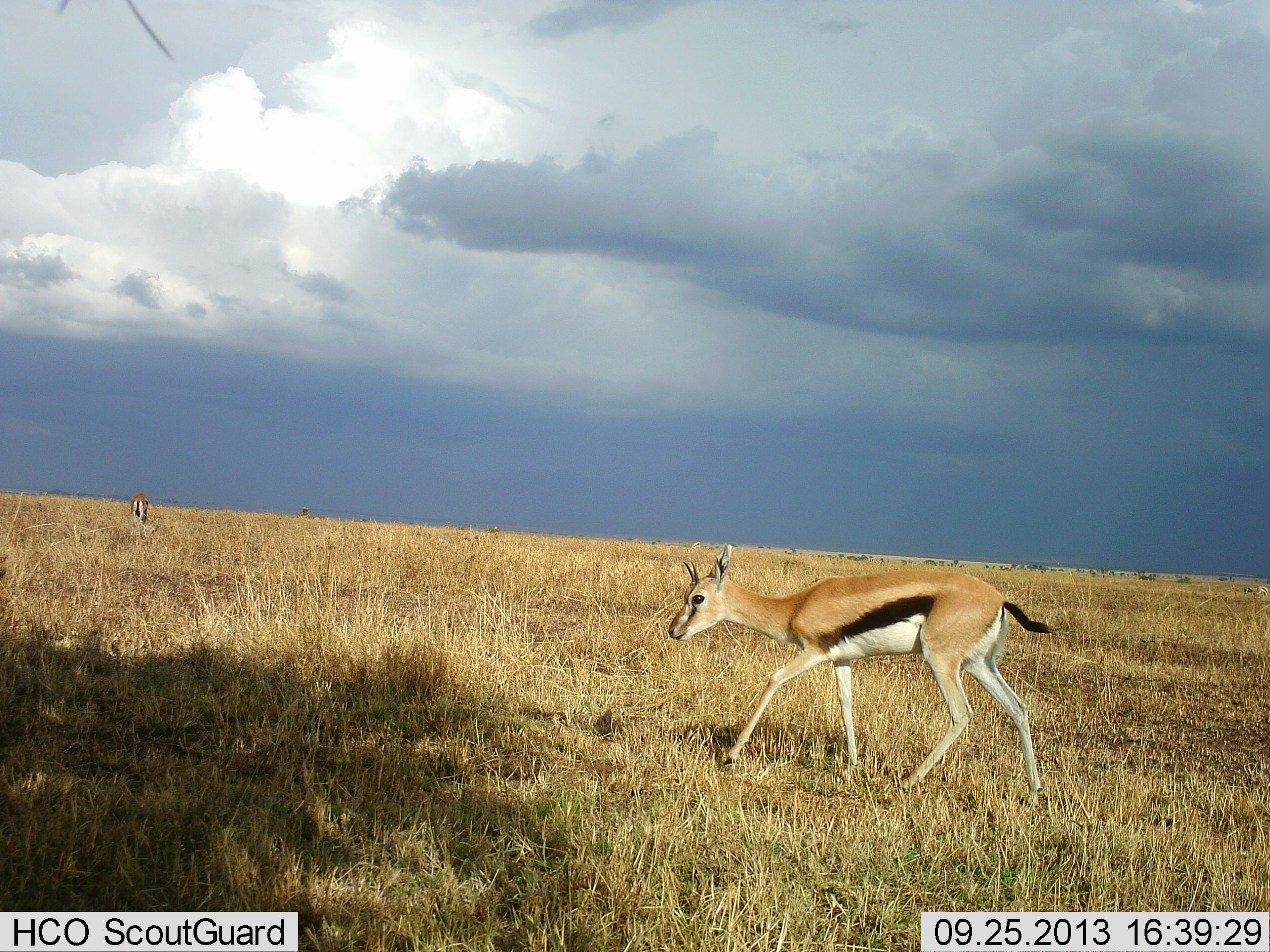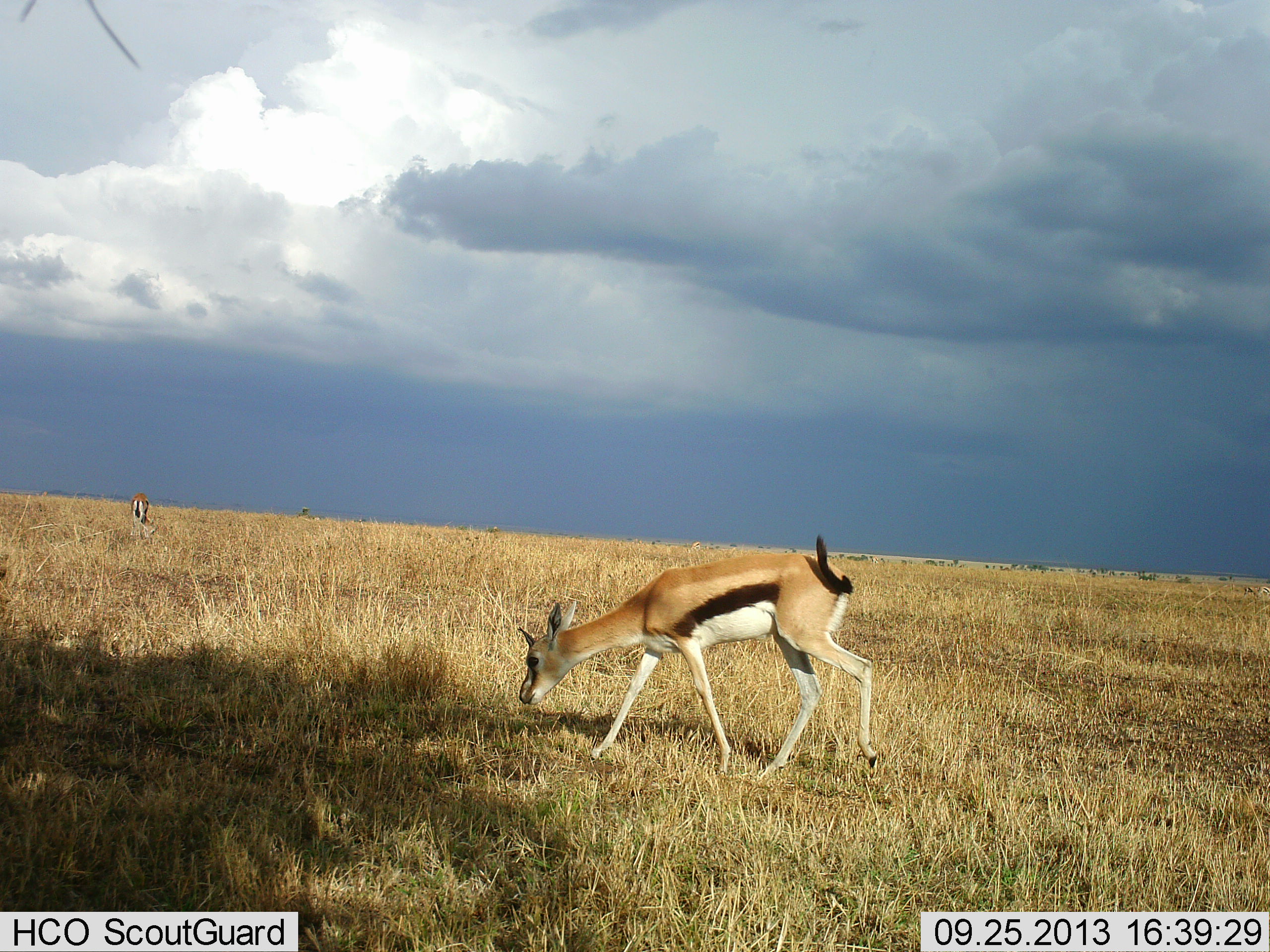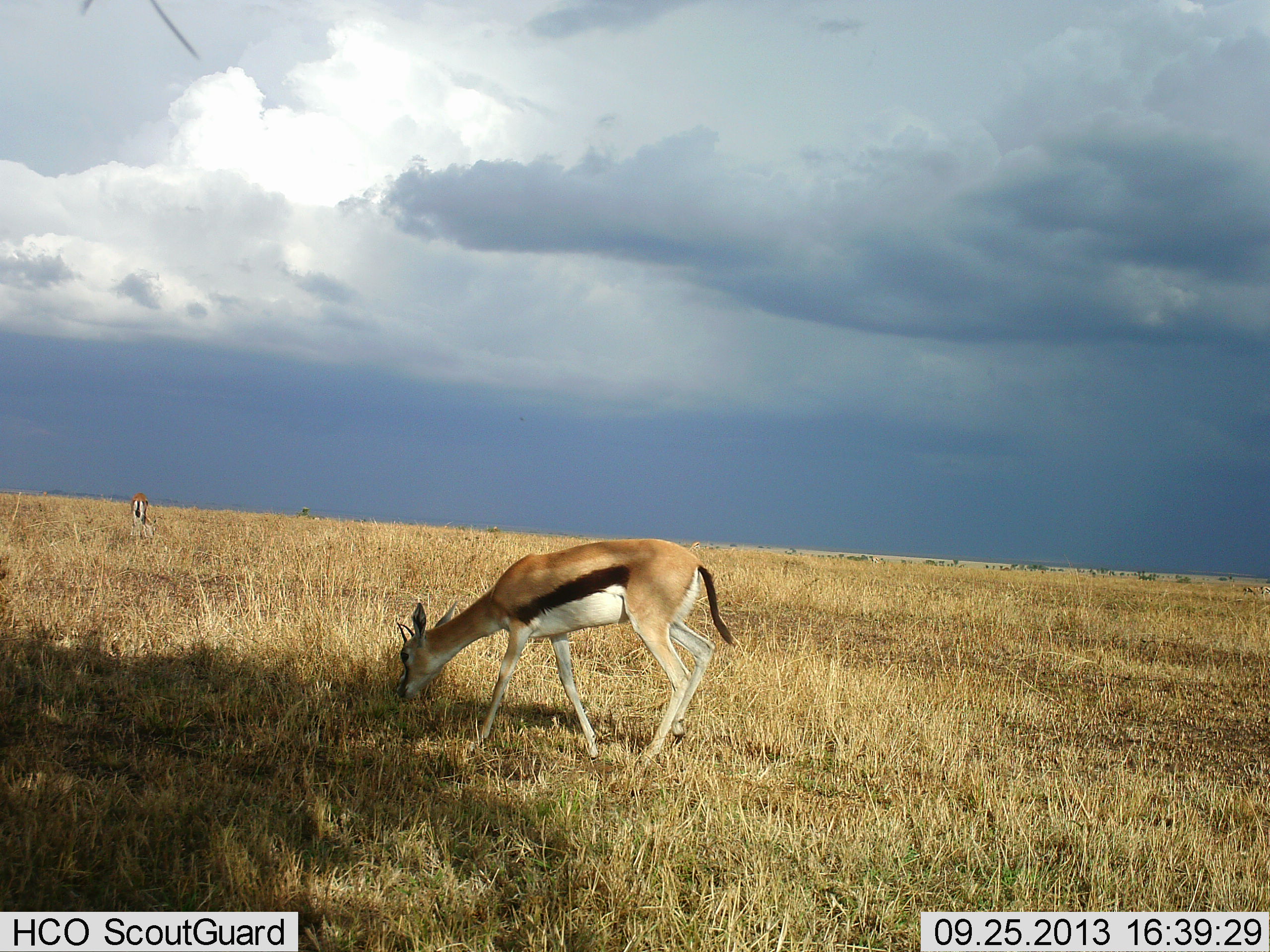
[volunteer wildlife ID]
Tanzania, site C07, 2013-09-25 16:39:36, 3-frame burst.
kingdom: Animalia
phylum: Chordata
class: Mammalia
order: Artiodactyla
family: Bovidae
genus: Eudorcas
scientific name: Eudorcas thomsonii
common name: thomson's gazelle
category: gazellethomsons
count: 2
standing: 30%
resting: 0%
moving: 57%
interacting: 0%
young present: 0%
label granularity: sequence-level